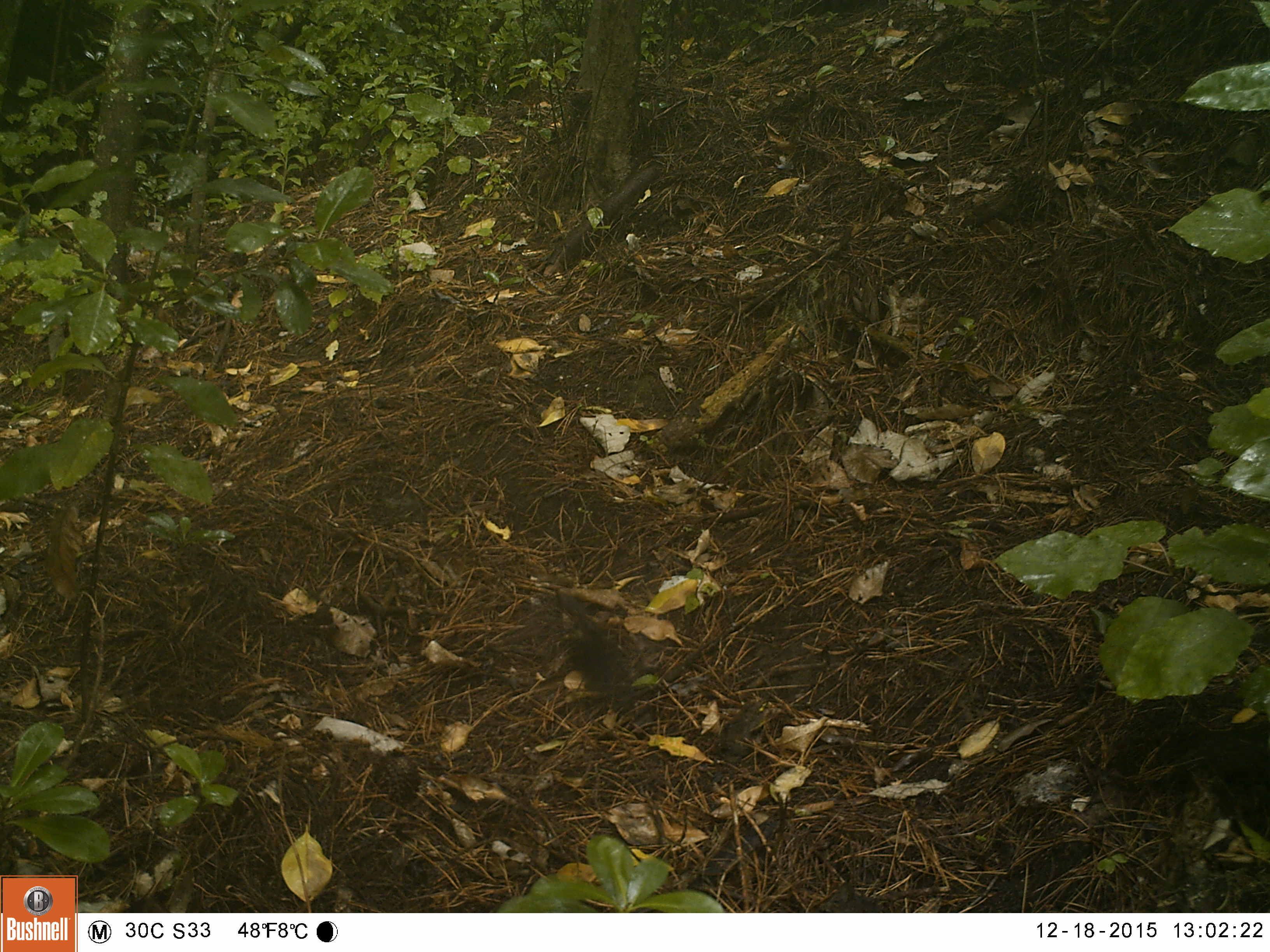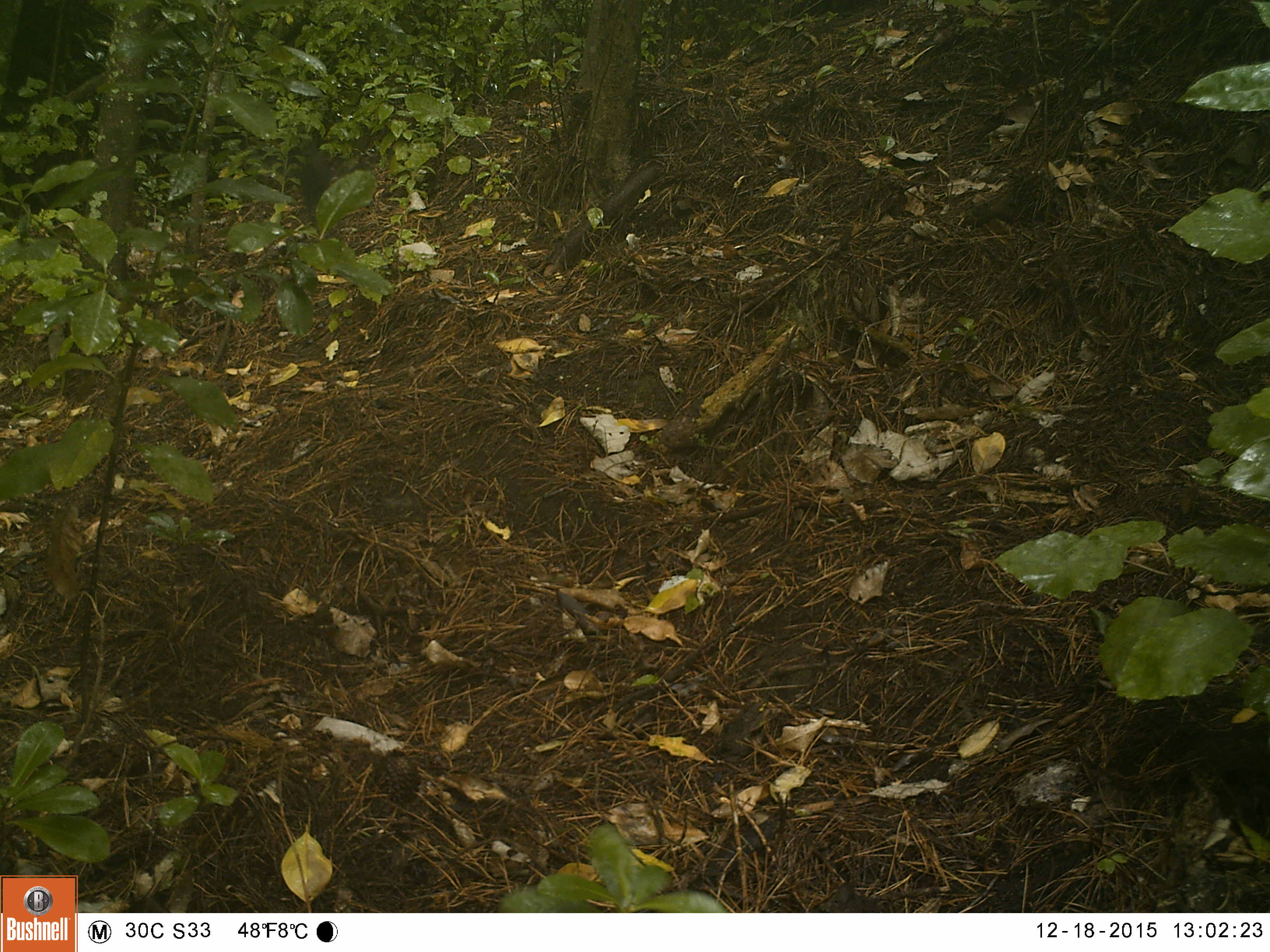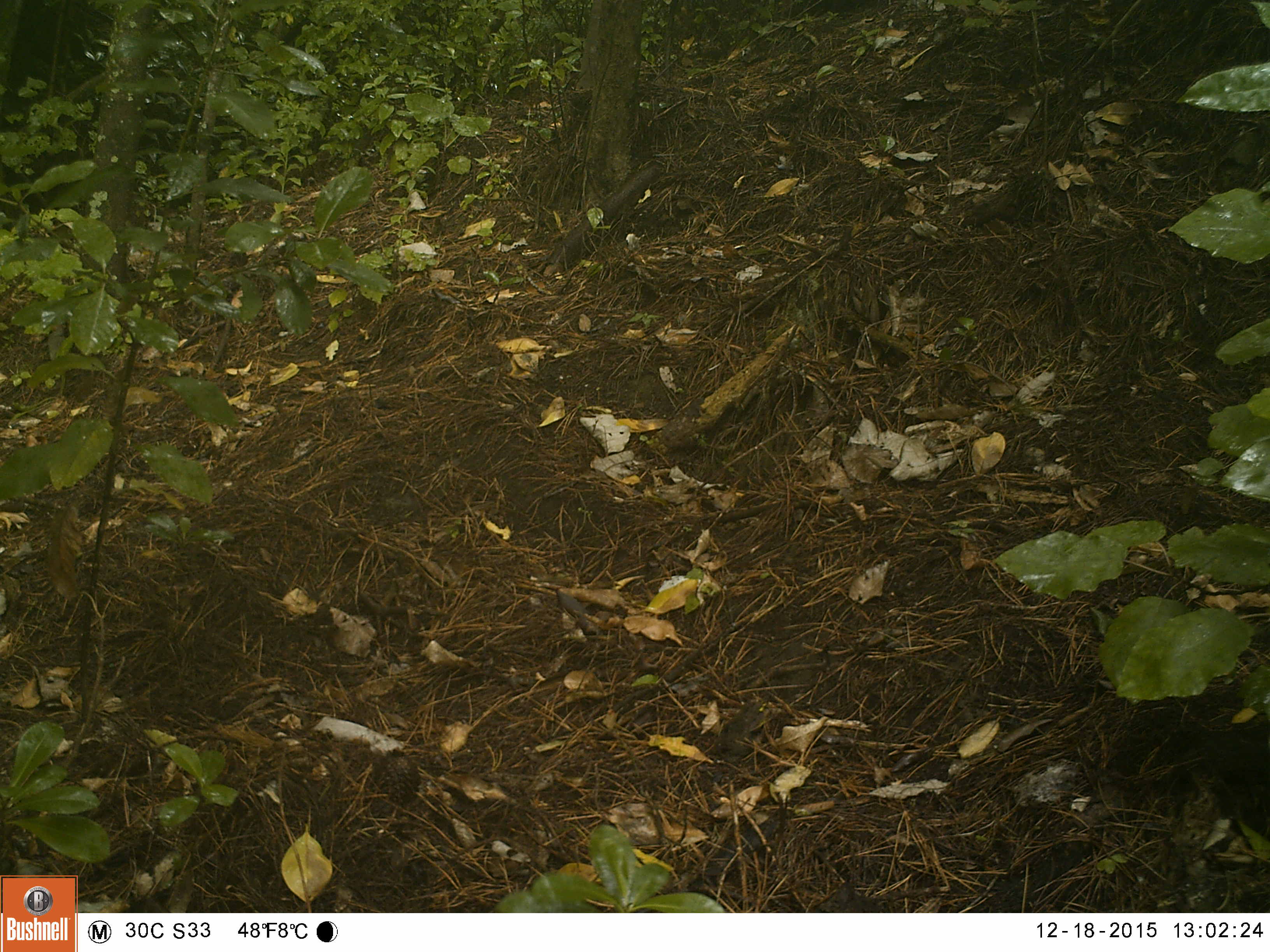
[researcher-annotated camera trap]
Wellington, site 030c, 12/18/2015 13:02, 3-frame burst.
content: unidentified animal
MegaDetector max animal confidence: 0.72